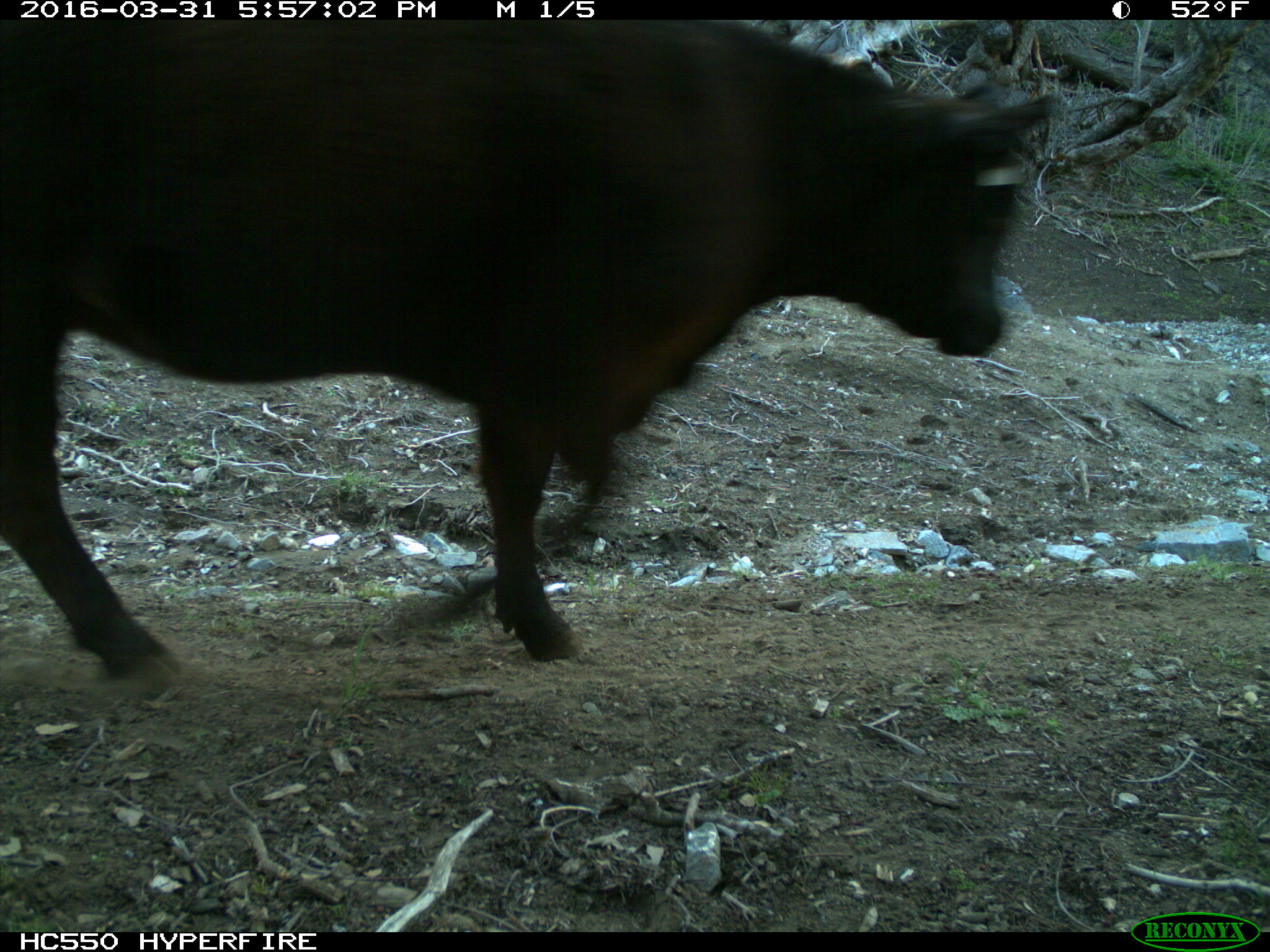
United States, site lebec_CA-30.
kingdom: Animalia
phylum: Chordata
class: Mammalia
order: Artiodactyla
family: Bovidae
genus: Bos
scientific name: Bos taurus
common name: domestic cow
Bos taurus (domestic cow).